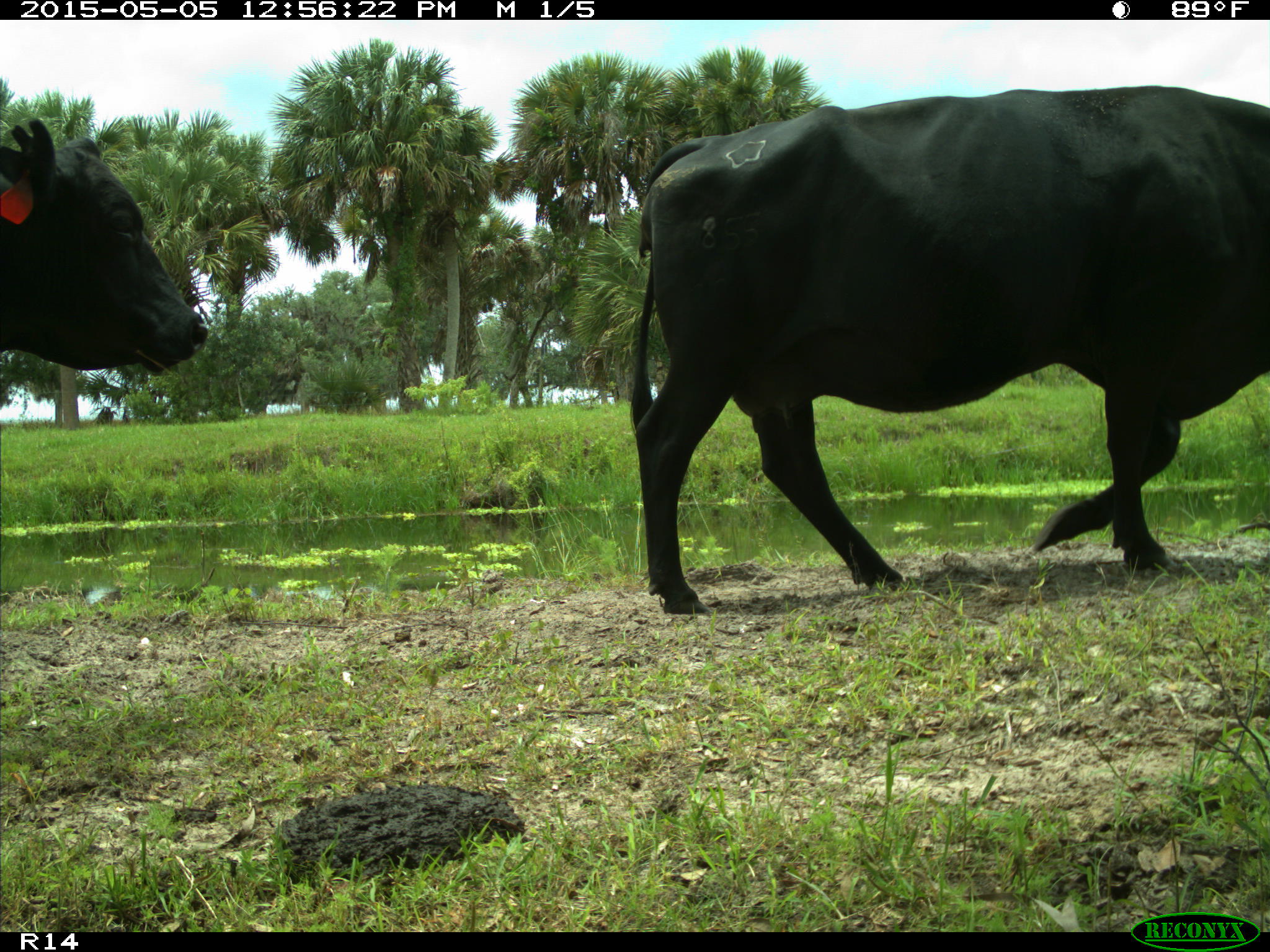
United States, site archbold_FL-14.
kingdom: Animalia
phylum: Chordata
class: Mammalia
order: Artiodactyla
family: Bovidae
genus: Bos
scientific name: Bos taurus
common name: domestic cow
Bos taurus (domestic cow).